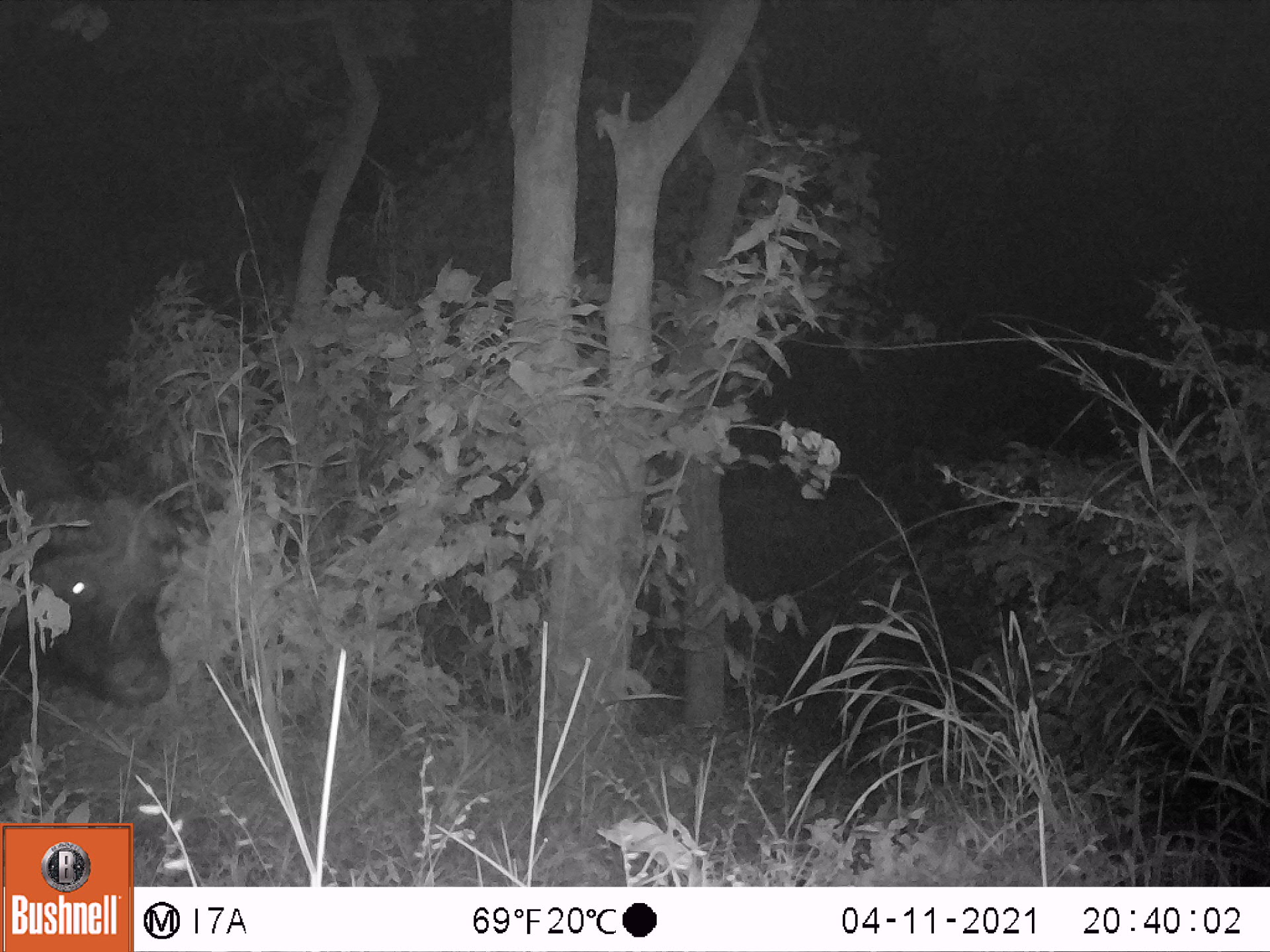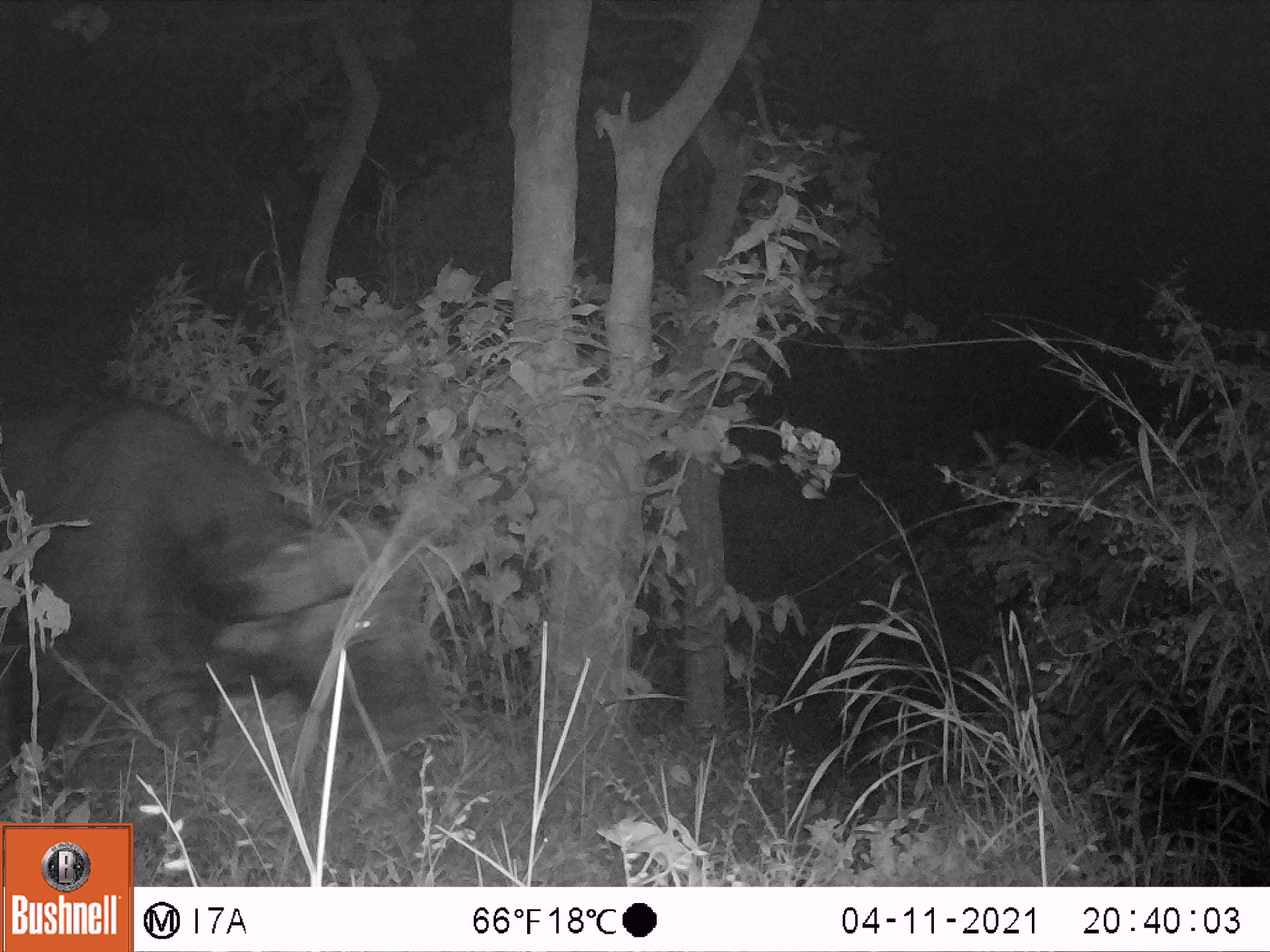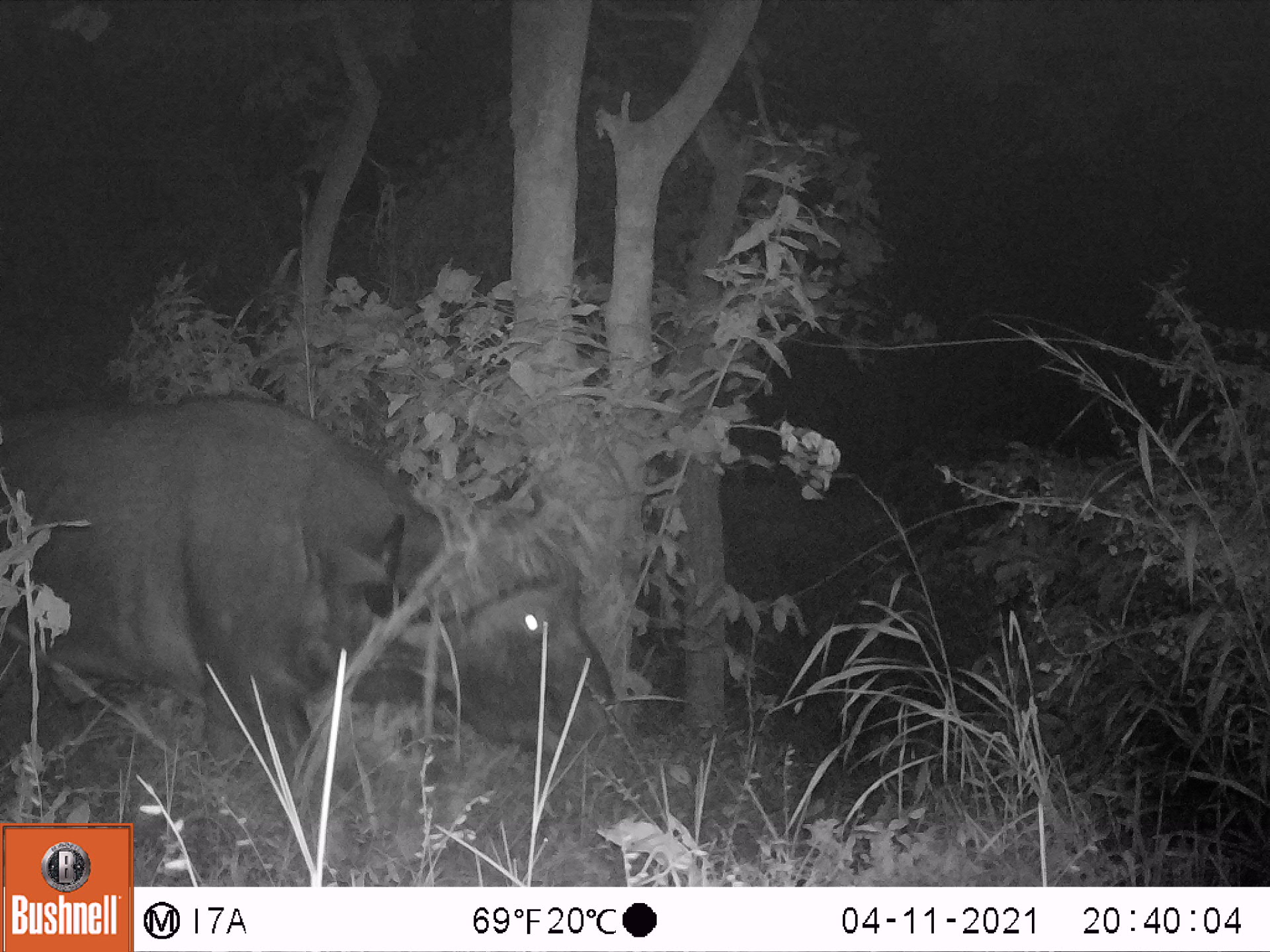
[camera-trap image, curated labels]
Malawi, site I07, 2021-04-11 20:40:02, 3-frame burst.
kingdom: Animalia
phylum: Chordata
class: Mammalia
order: Artiodactyla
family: Bovidae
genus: Syncerus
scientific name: Syncerus caffer caffer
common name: cape buffalo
Cape buffalo (Syncerus caffer caffer), count 1.